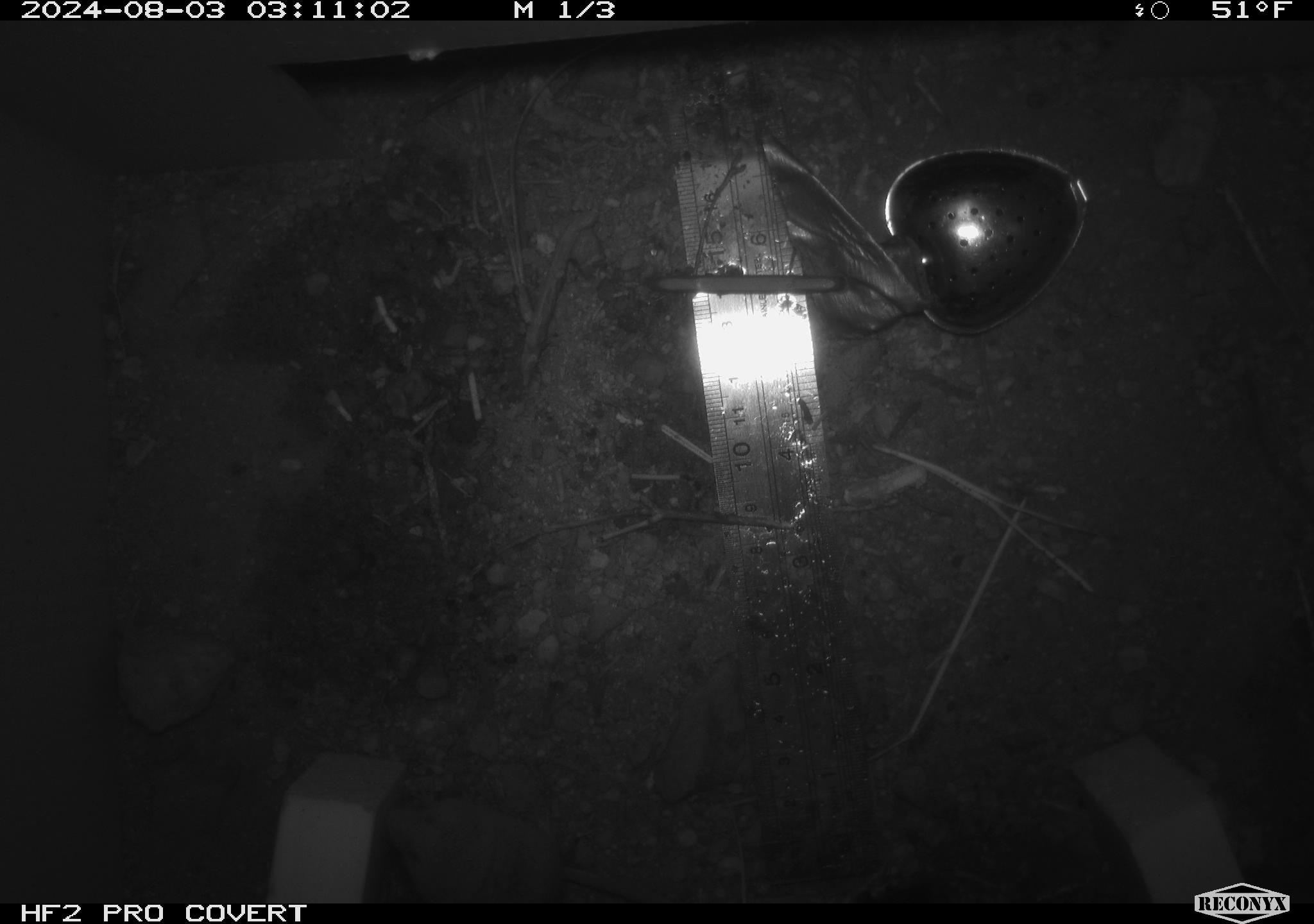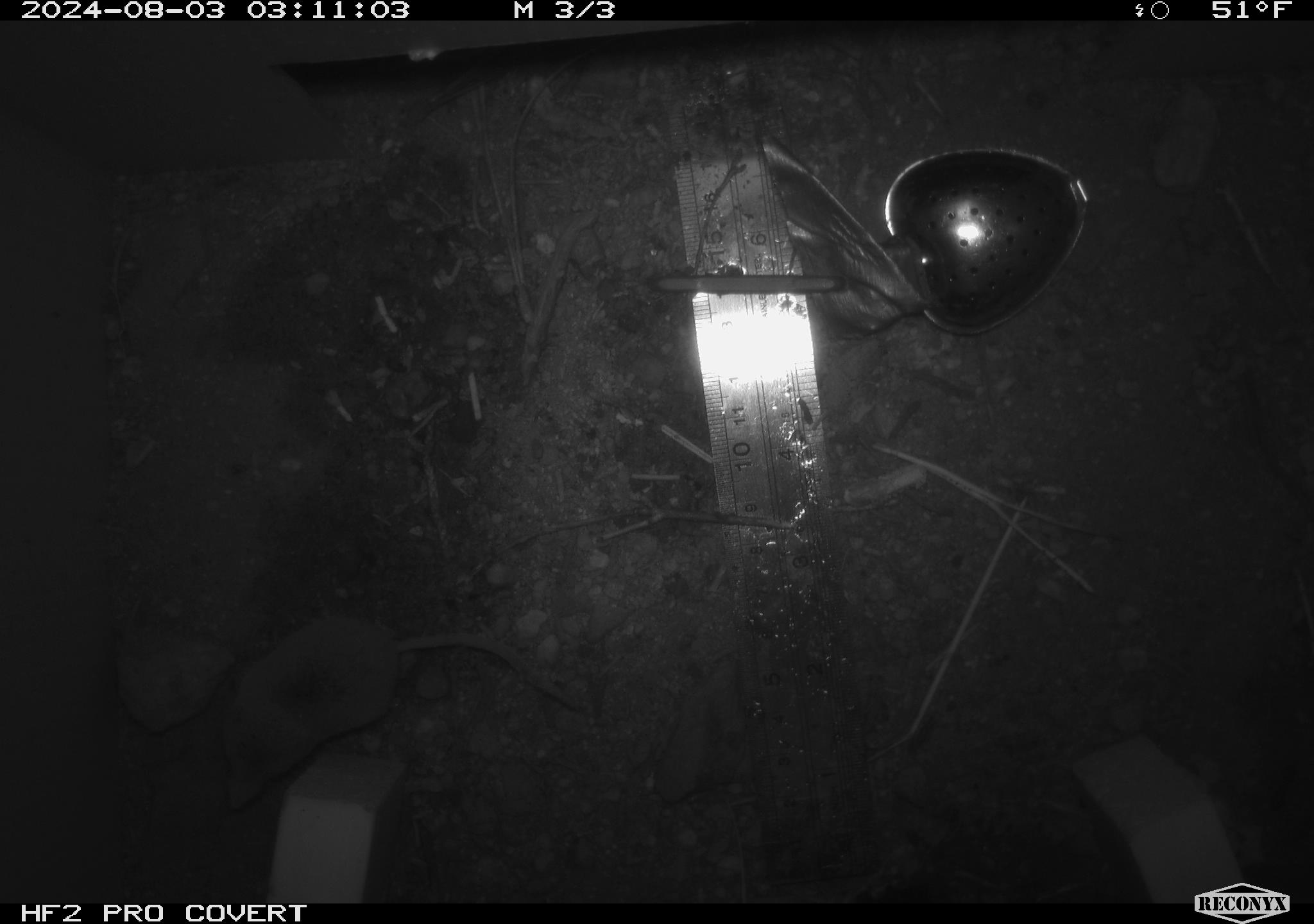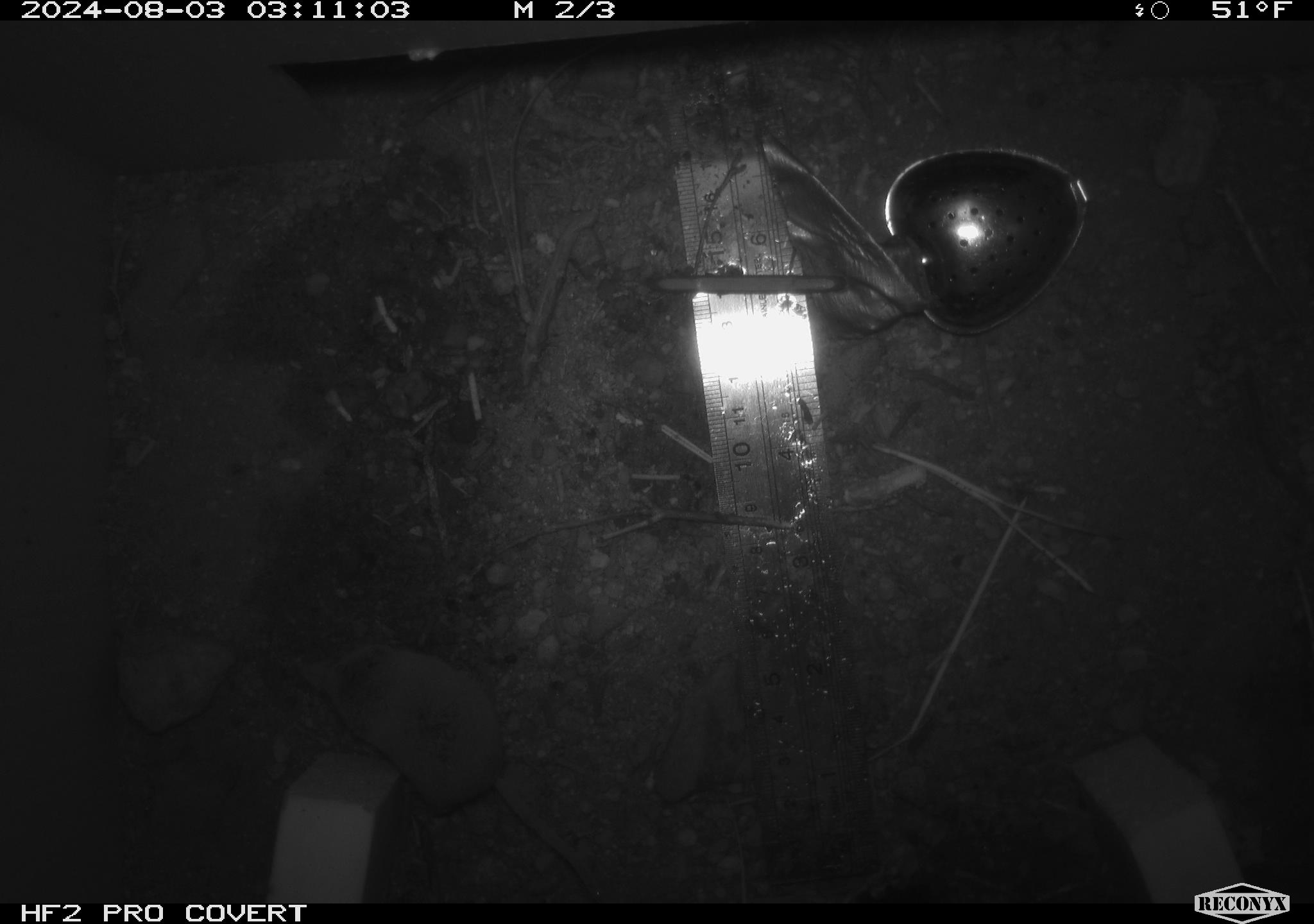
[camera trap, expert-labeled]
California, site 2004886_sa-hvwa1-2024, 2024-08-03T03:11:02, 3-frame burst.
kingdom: Animalia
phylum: Chordata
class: Mammalia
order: Eulipotyphla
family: Soricidae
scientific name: Soricidae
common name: shrews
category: soricidae family